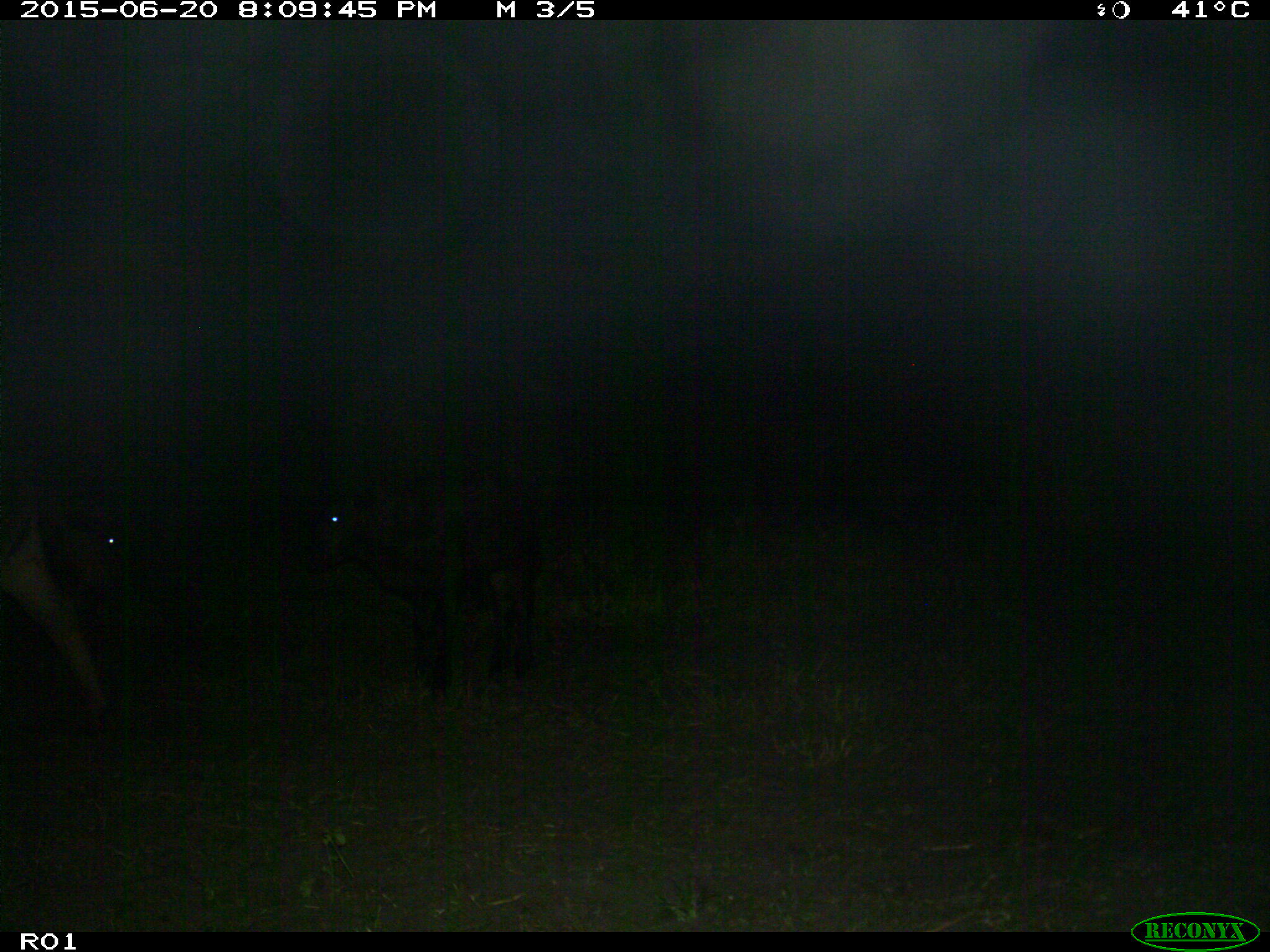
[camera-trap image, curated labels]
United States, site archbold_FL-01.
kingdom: Animalia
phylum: Chordata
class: Mammalia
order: Artiodactyla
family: Bovidae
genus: Bos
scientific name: Bos taurus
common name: domestic cow